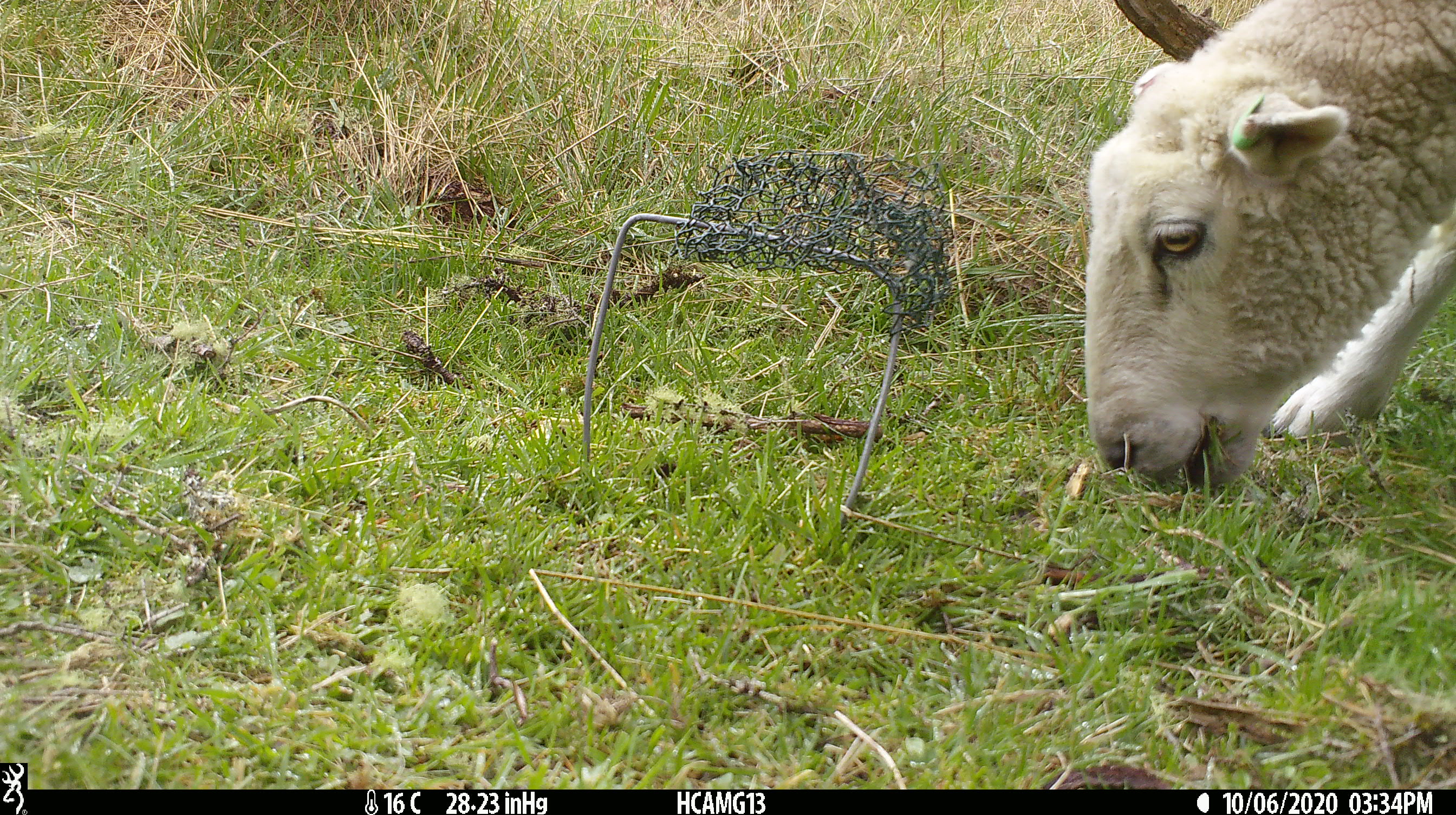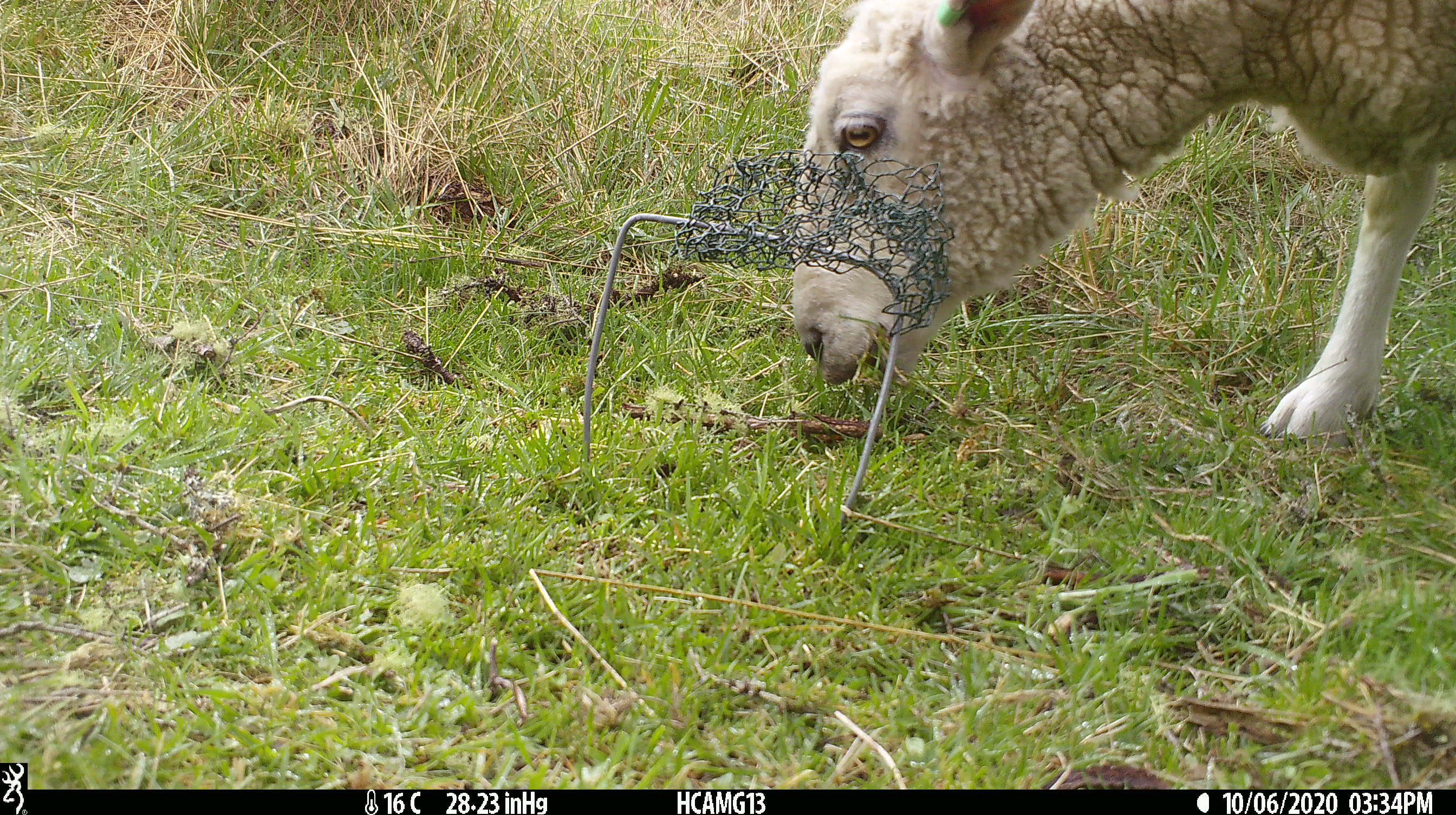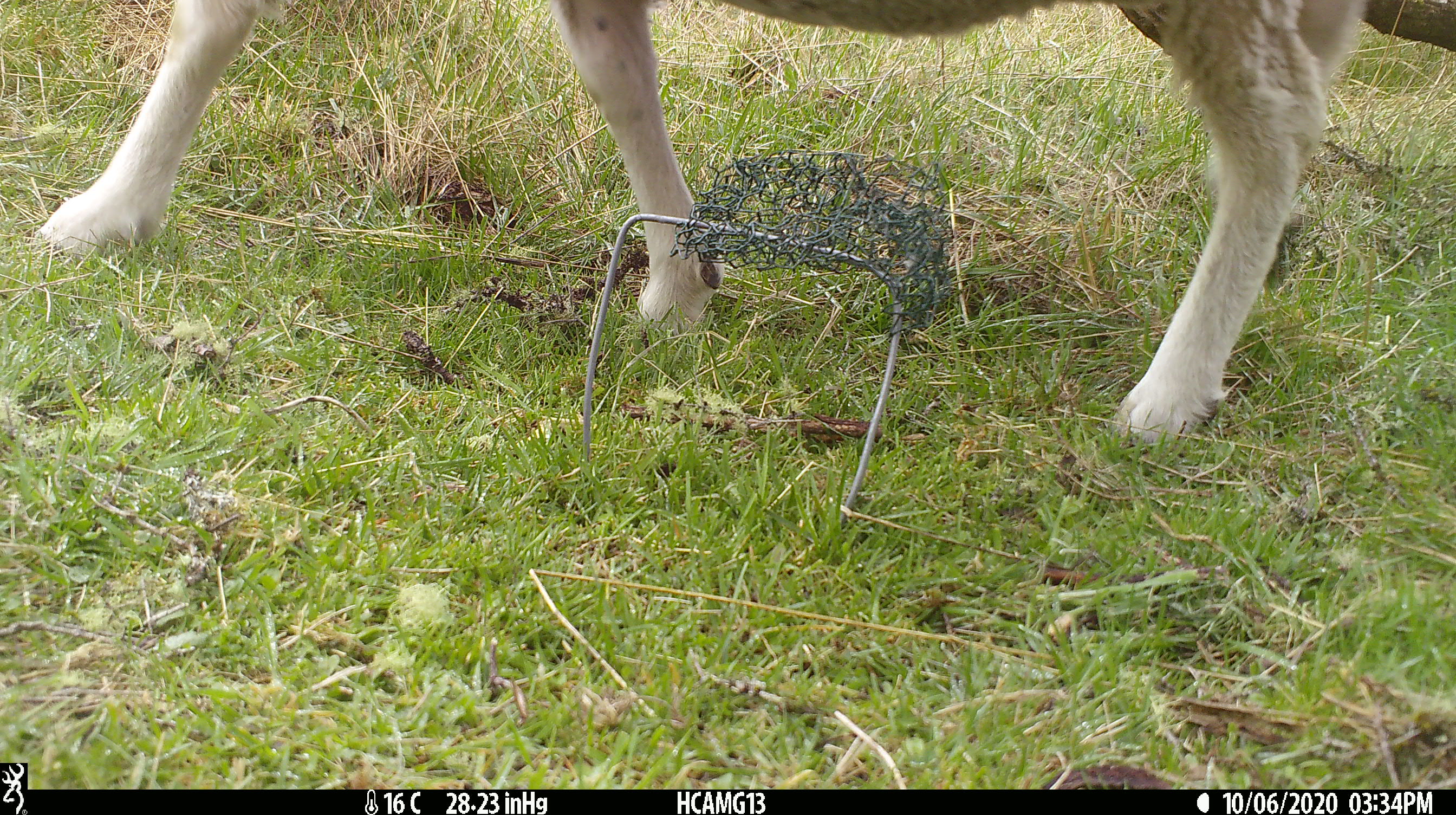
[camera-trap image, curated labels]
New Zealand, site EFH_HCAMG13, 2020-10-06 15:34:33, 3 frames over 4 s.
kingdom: Animalia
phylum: Chordata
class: Mammalia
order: Artiodactyla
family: Bovidae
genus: Ovis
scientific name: Ovis aries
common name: domestic sheep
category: sheep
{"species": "sheep (domestic sheep) (Ovis aries)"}